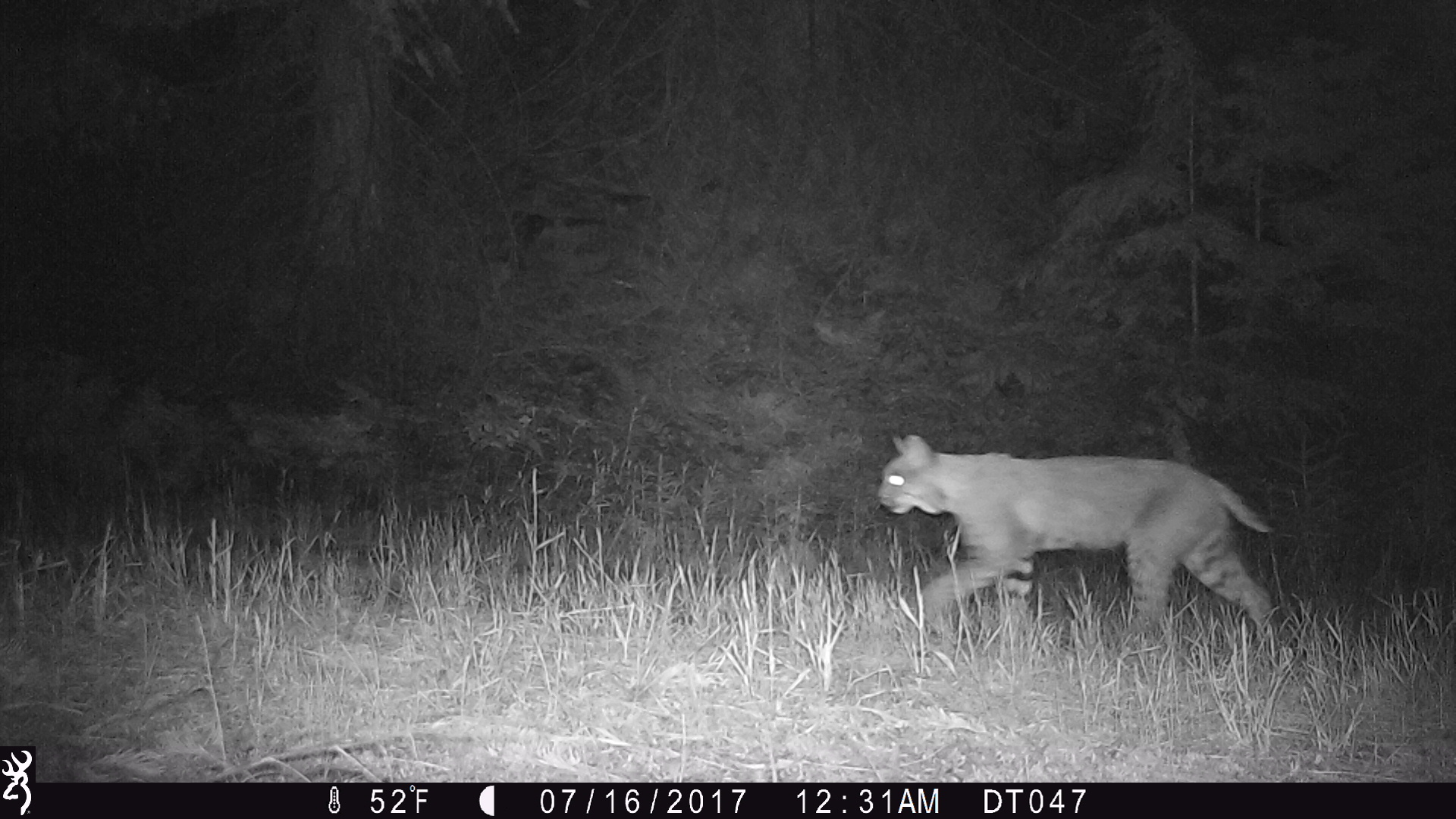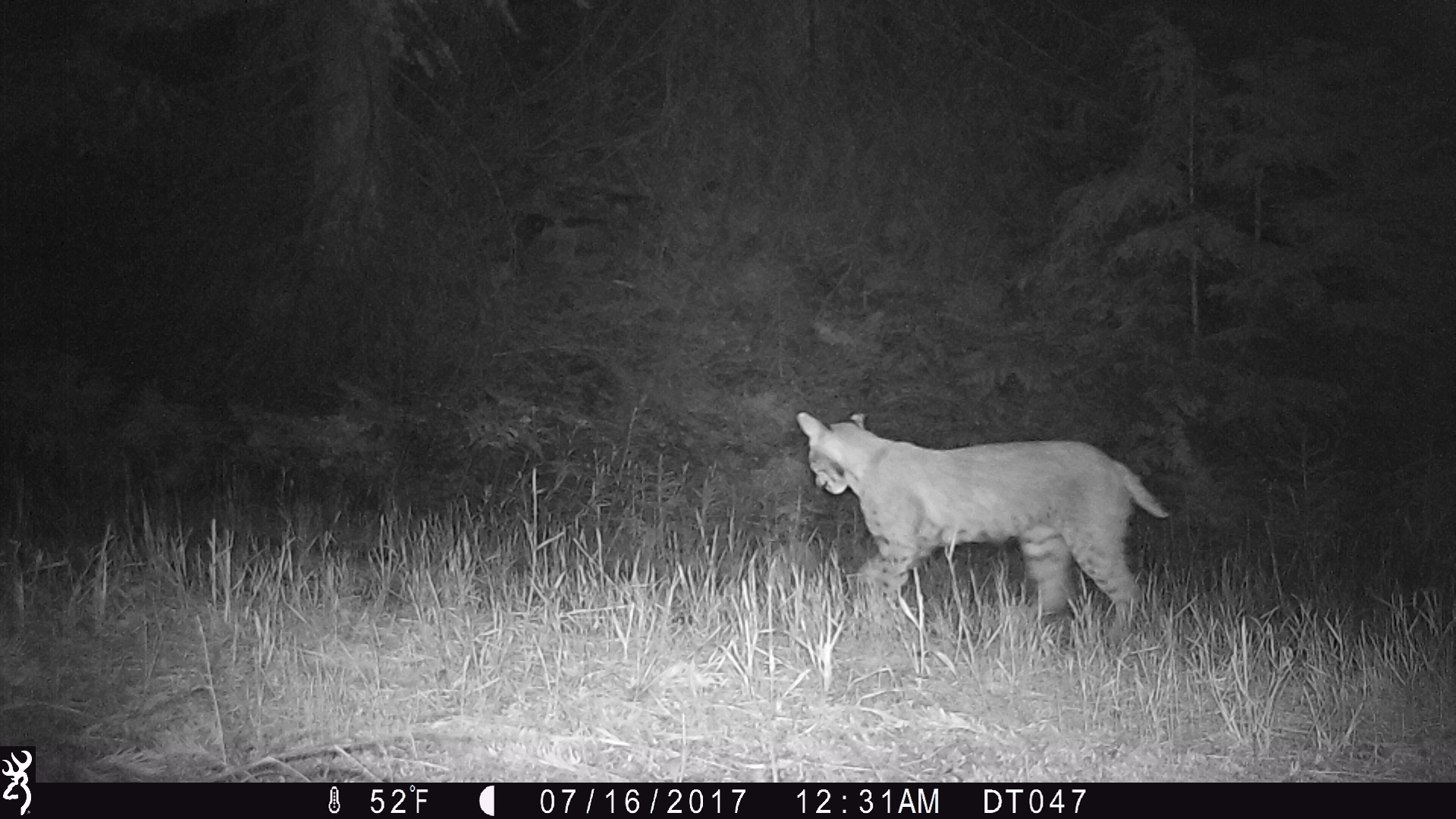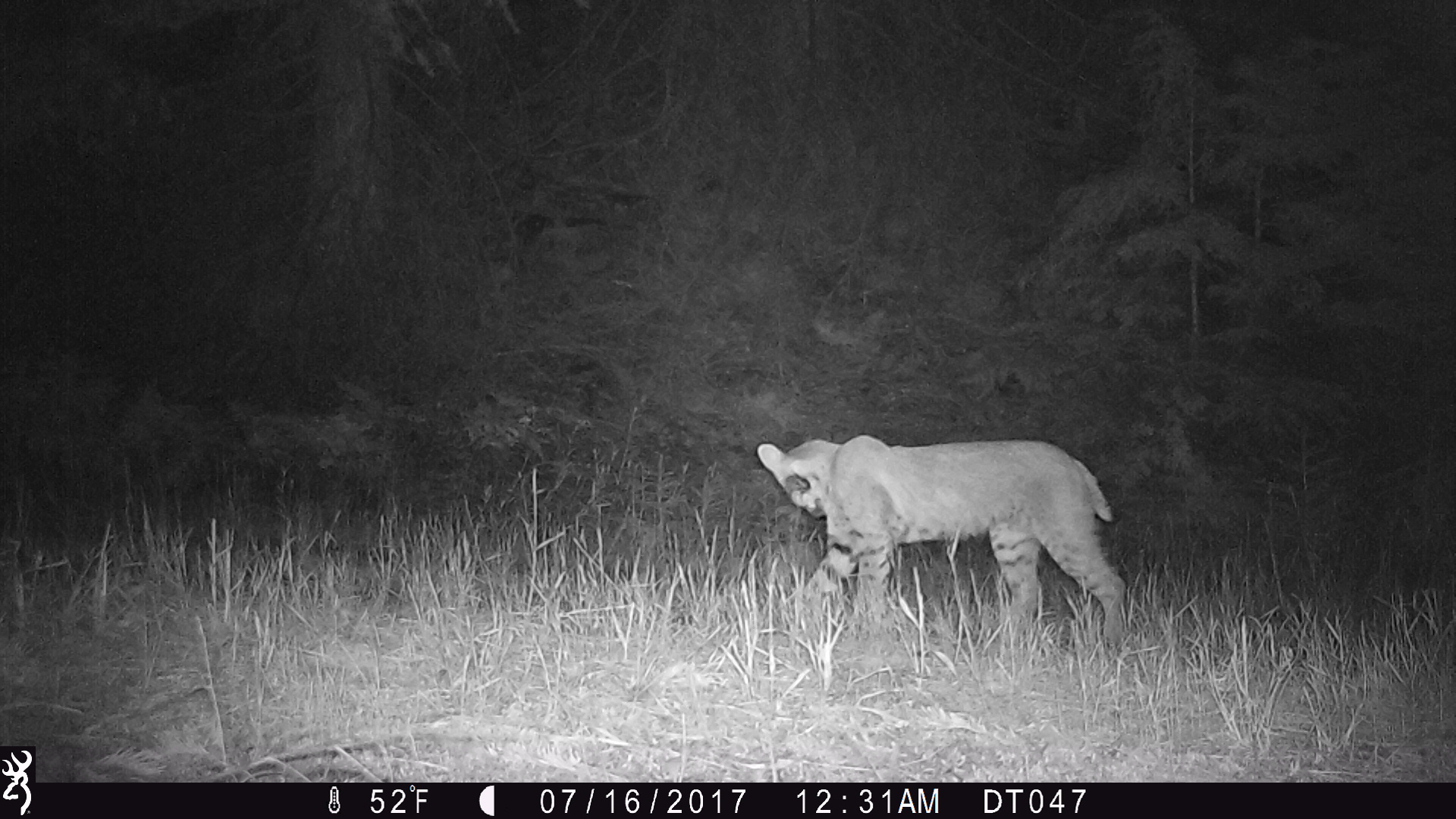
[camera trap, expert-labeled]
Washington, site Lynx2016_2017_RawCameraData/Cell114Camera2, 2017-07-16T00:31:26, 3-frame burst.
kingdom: Animalia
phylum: Chordata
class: Mammalia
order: Carnivora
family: Felidae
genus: Lynx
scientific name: Lynx rufus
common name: bobcat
Lynx rufus (bobcat). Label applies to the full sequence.